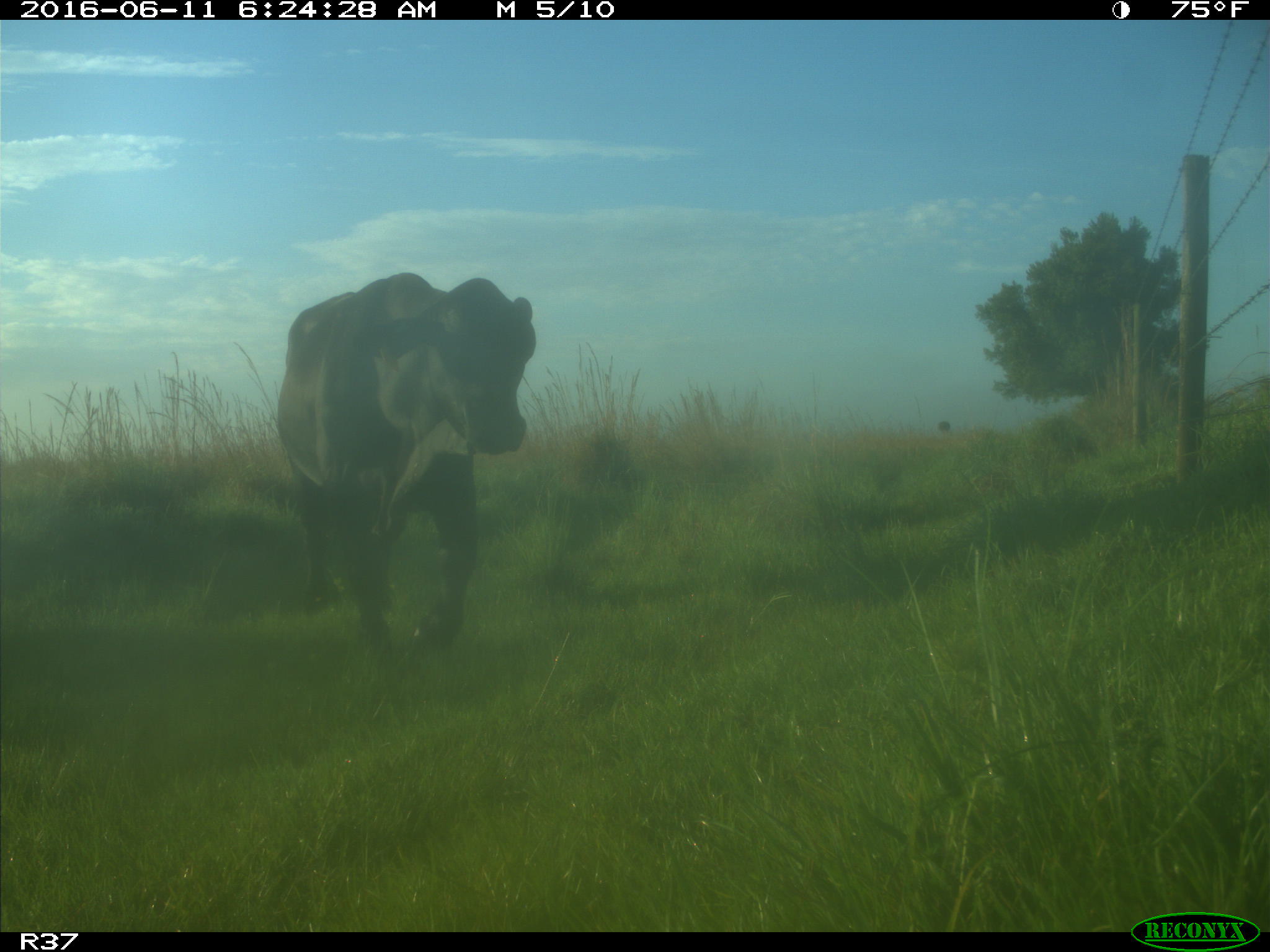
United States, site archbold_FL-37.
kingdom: Animalia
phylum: Chordata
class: Mammalia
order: Artiodactyla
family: Bovidae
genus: Bos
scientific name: Bos taurus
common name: domestic cow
Bos taurus (domestic cow).